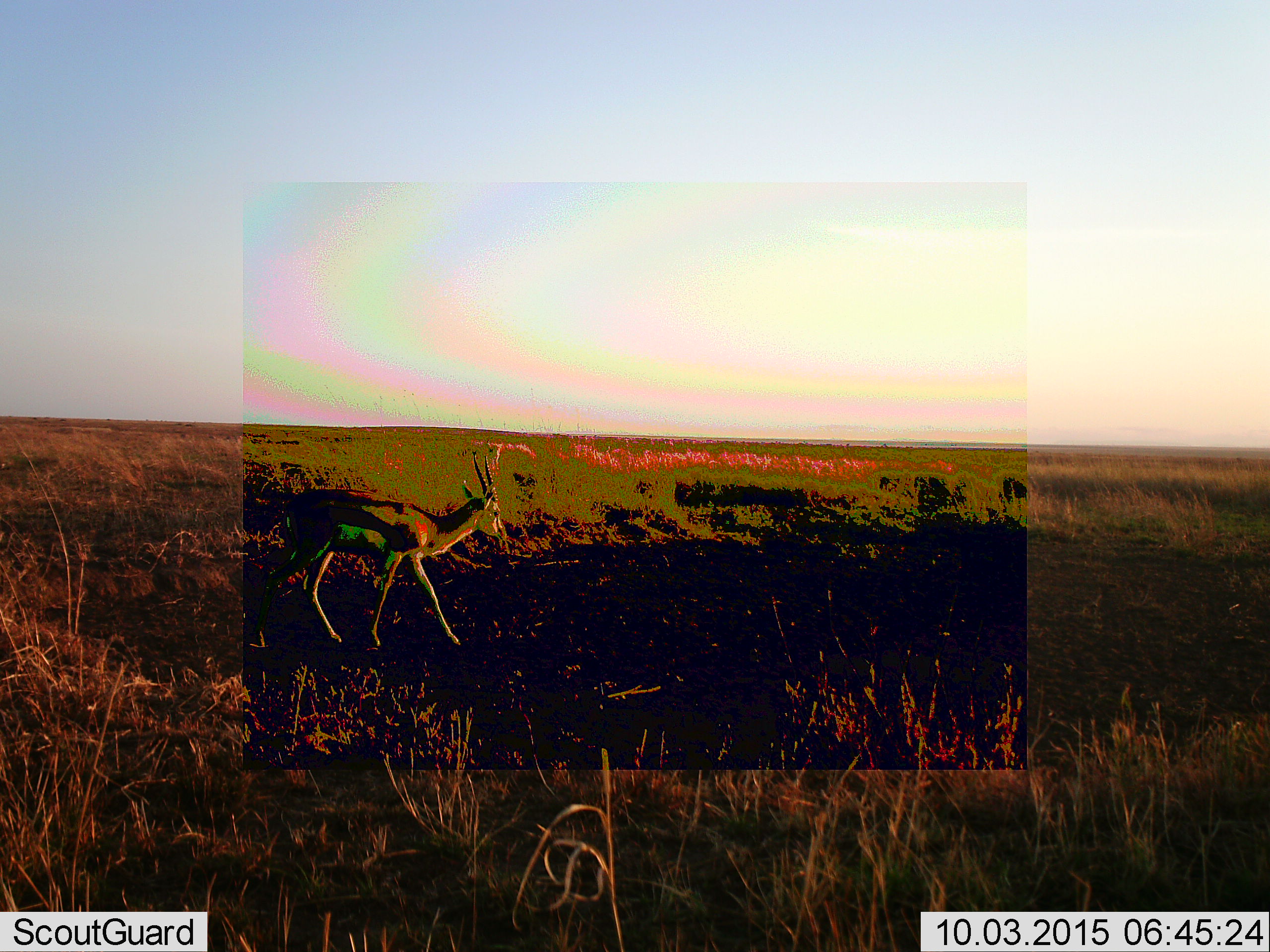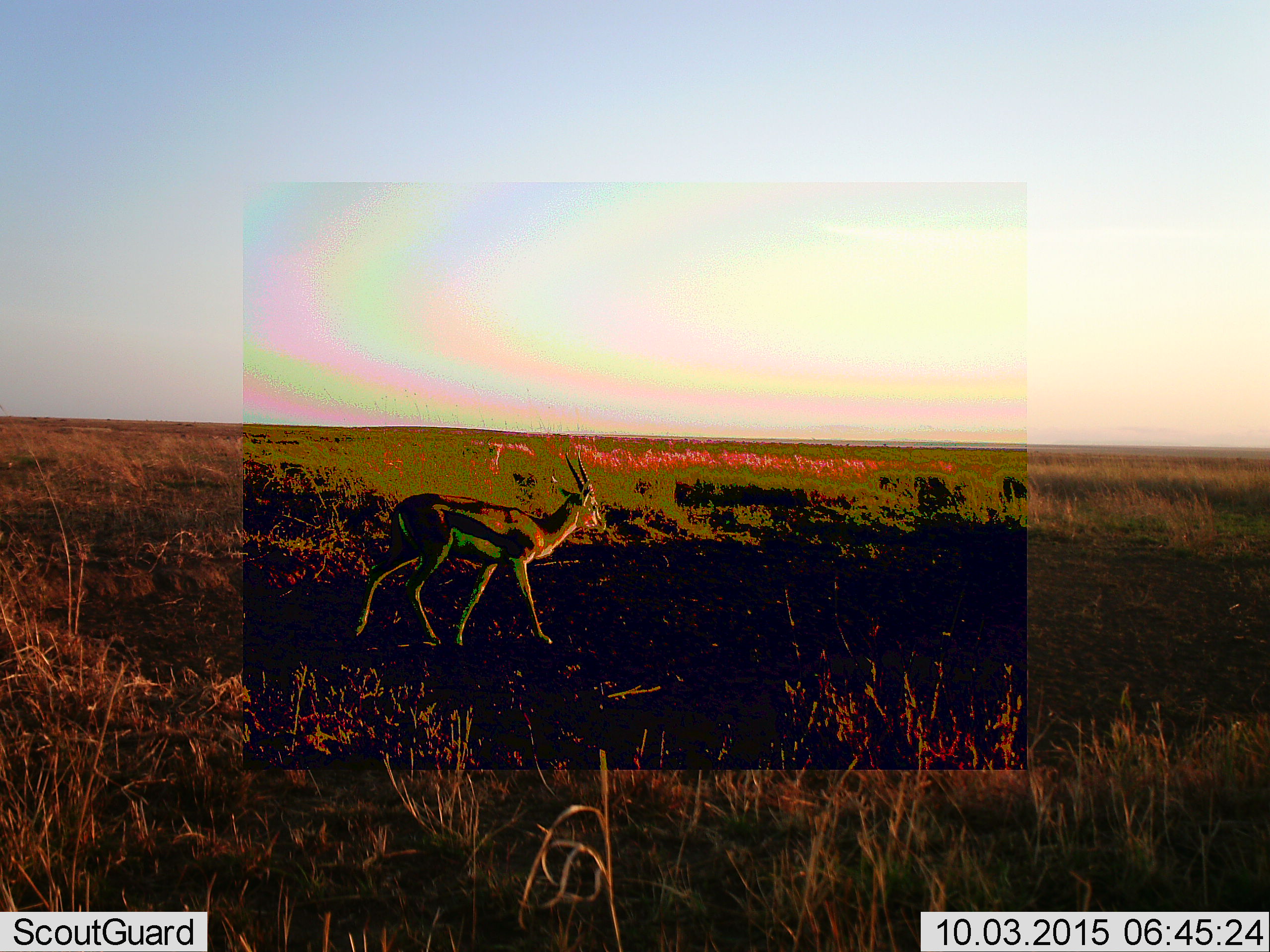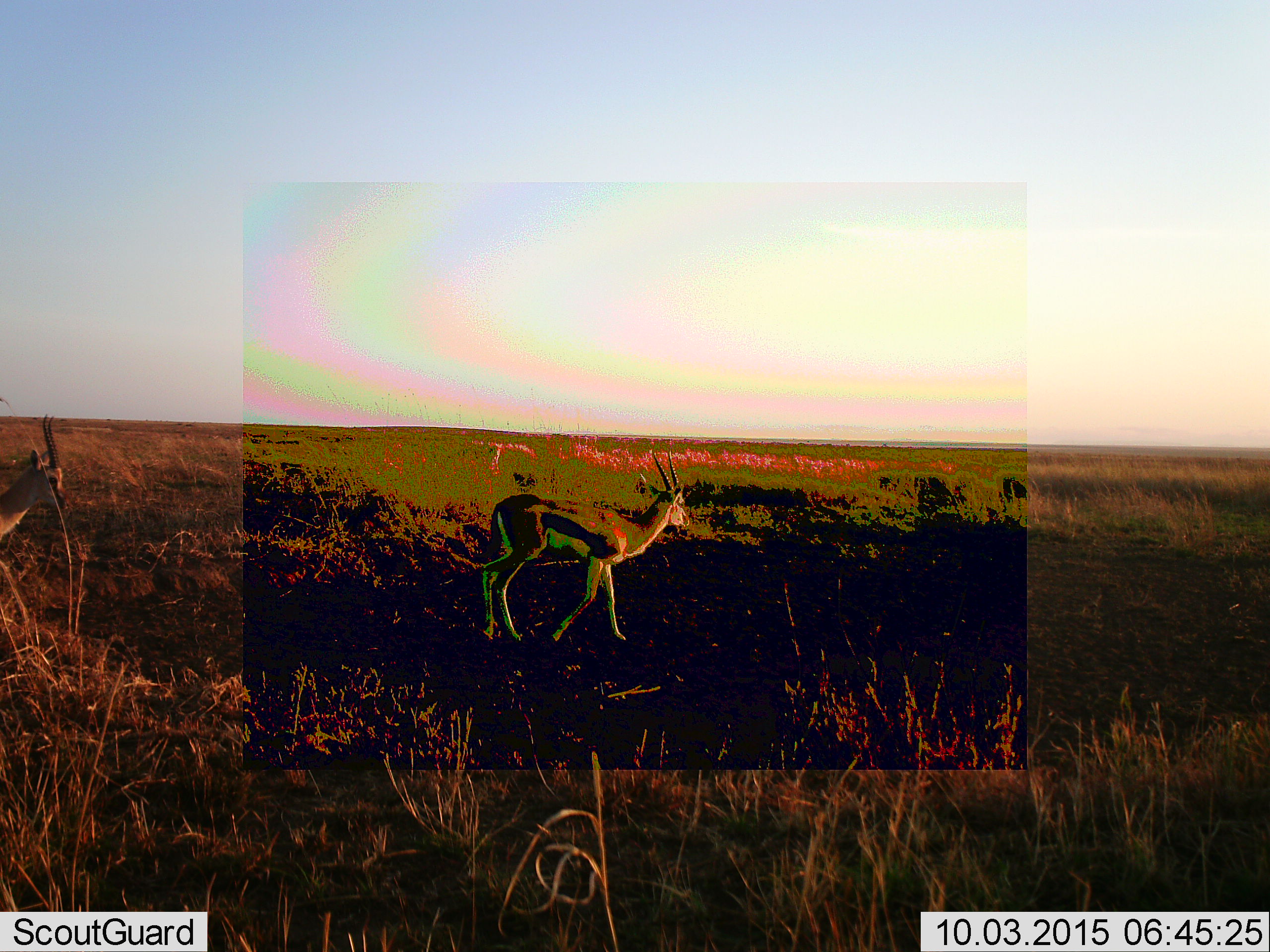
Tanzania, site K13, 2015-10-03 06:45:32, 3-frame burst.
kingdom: Animalia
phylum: Chordata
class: Mammalia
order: Artiodactyla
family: Bovidae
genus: Eudorcas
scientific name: Eudorcas thomsonii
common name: thomson's gazelle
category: gazellethomsons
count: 2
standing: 11%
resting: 0%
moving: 89%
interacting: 0%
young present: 0%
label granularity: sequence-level